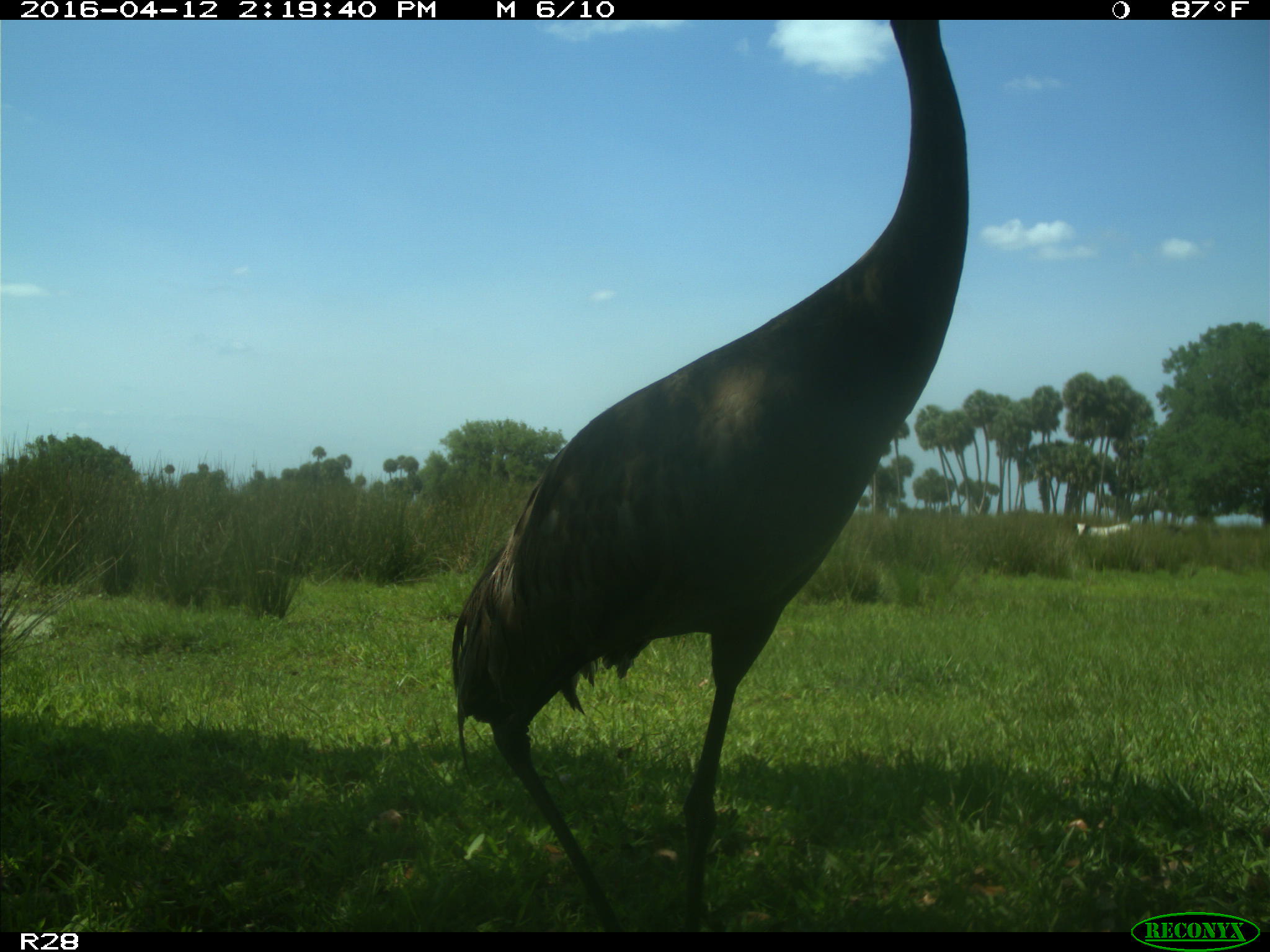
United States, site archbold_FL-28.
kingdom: Animalia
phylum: Chordata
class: Aves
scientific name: Aves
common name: birds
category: unidentified bird